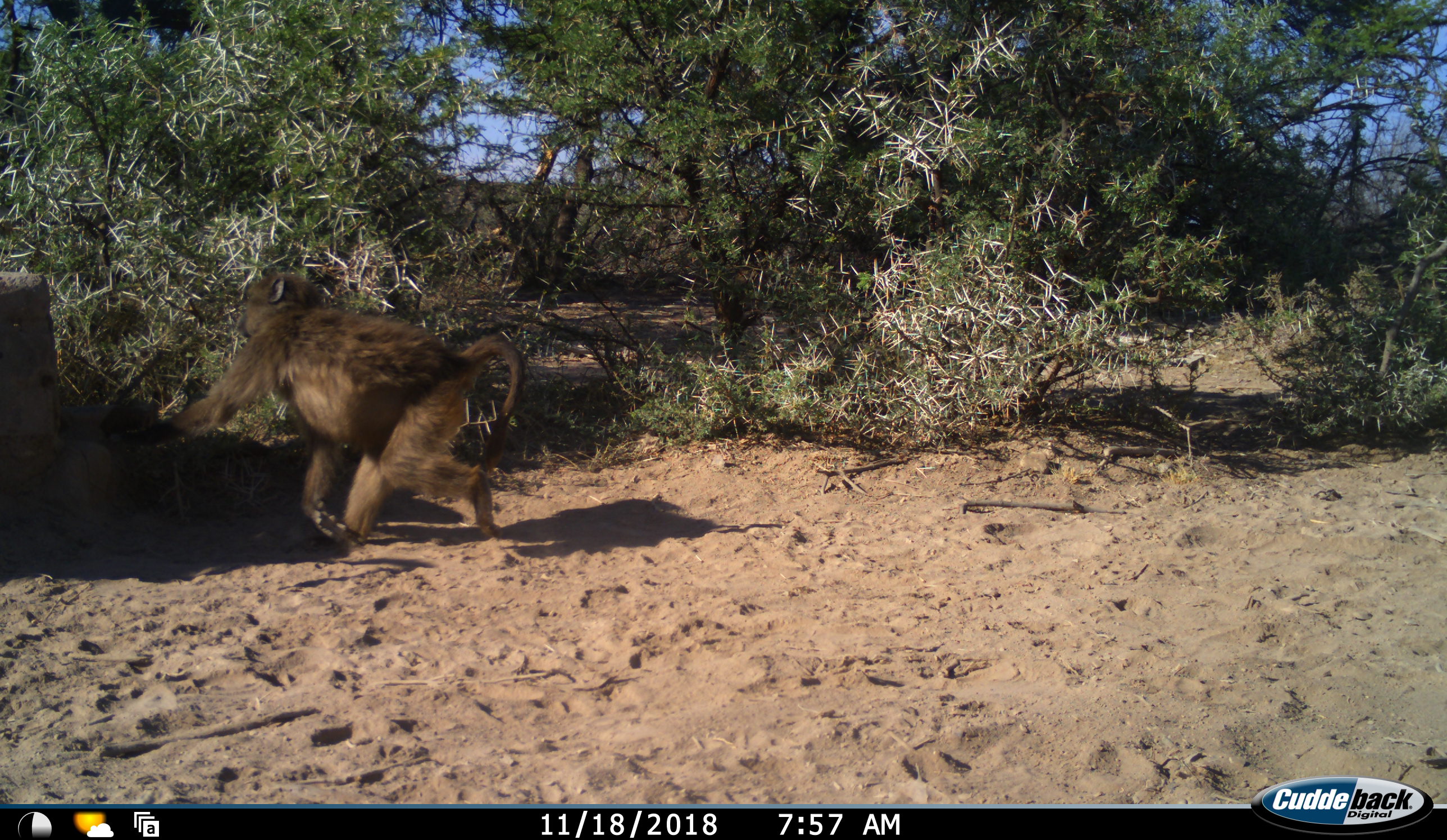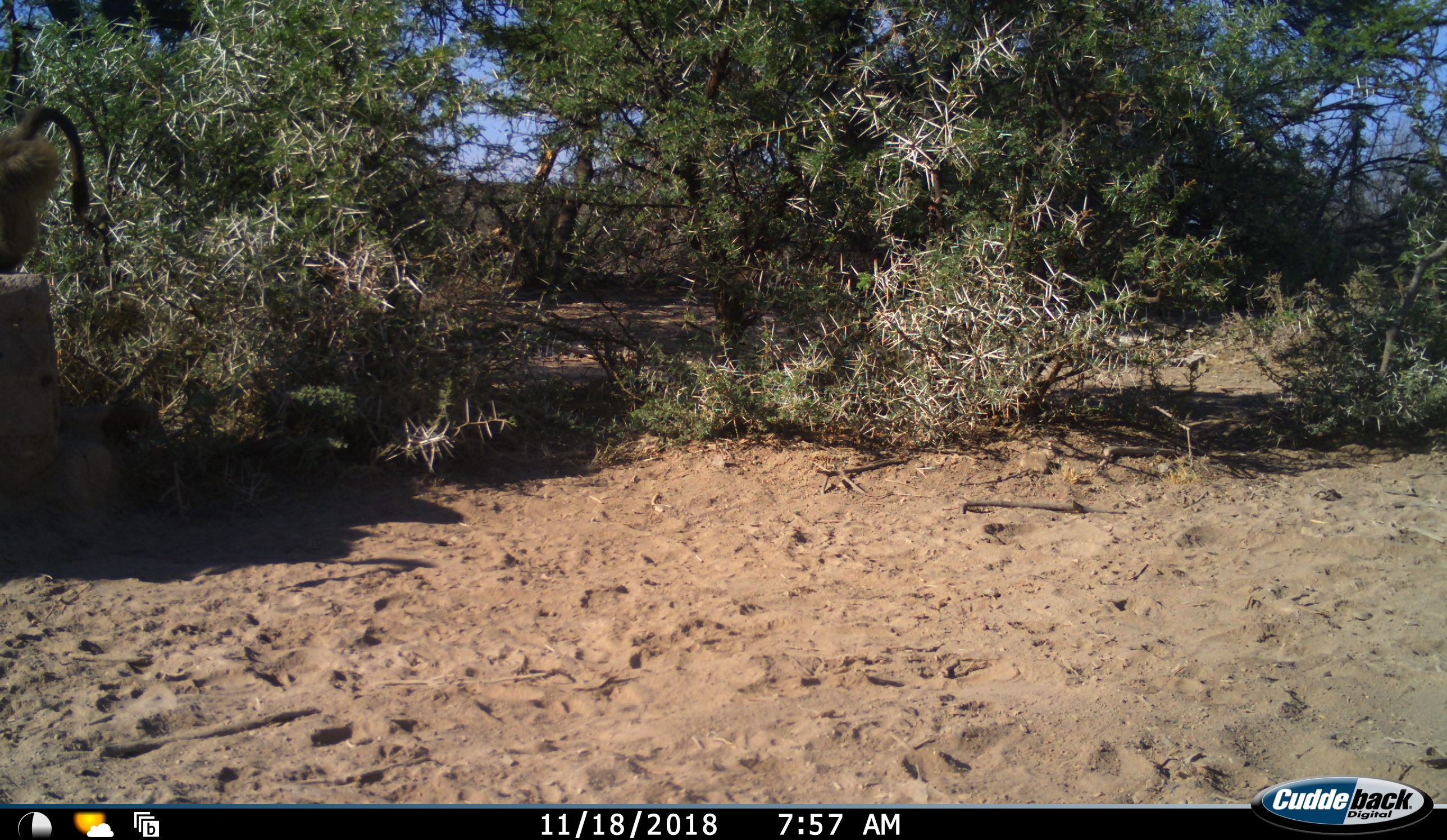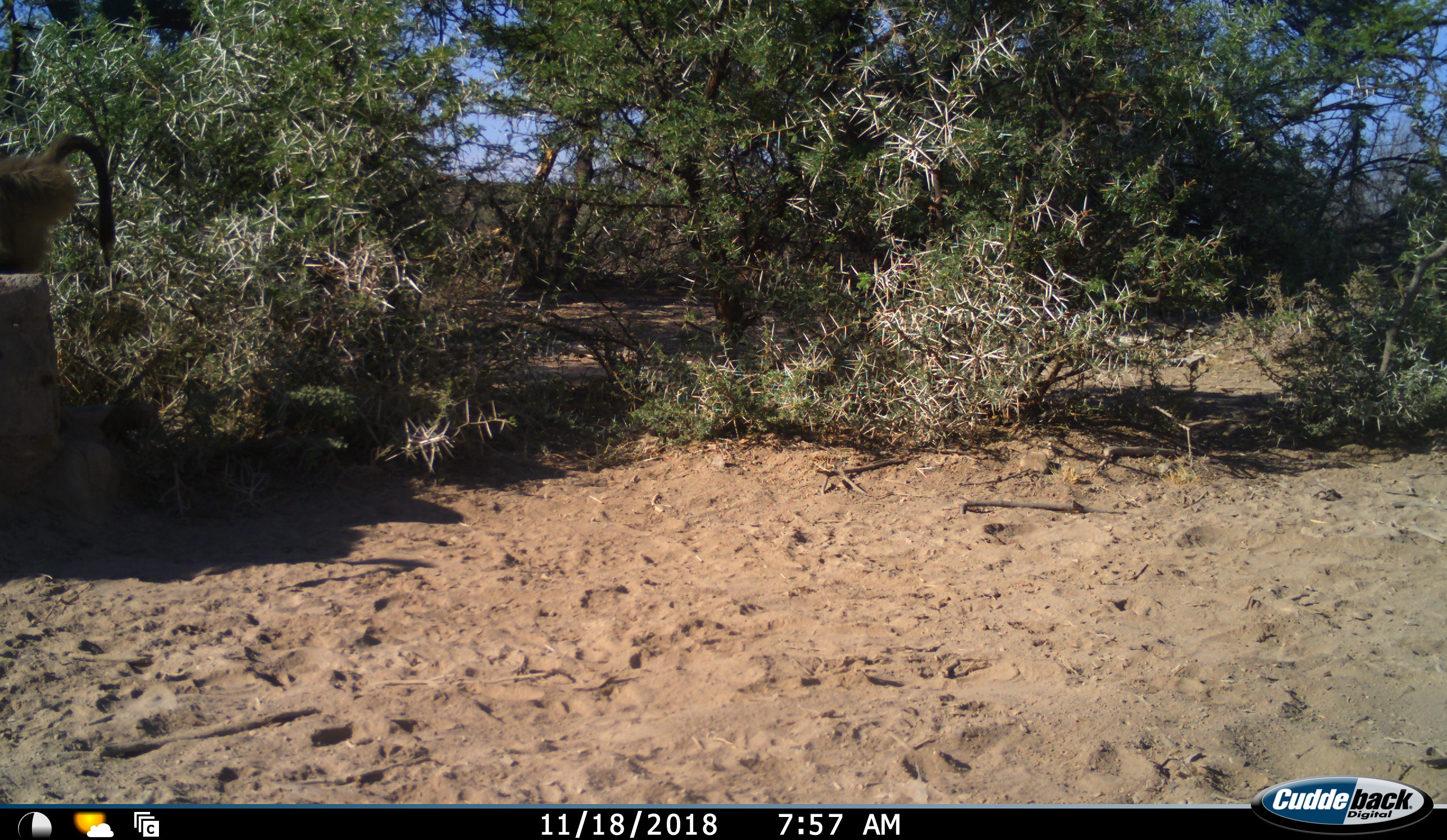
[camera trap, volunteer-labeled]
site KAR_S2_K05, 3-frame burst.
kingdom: Animalia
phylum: Chordata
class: Mammalia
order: Primates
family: Cercopithecidae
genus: Papio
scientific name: Papio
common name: baboon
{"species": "baboon (Papio)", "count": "1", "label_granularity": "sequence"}